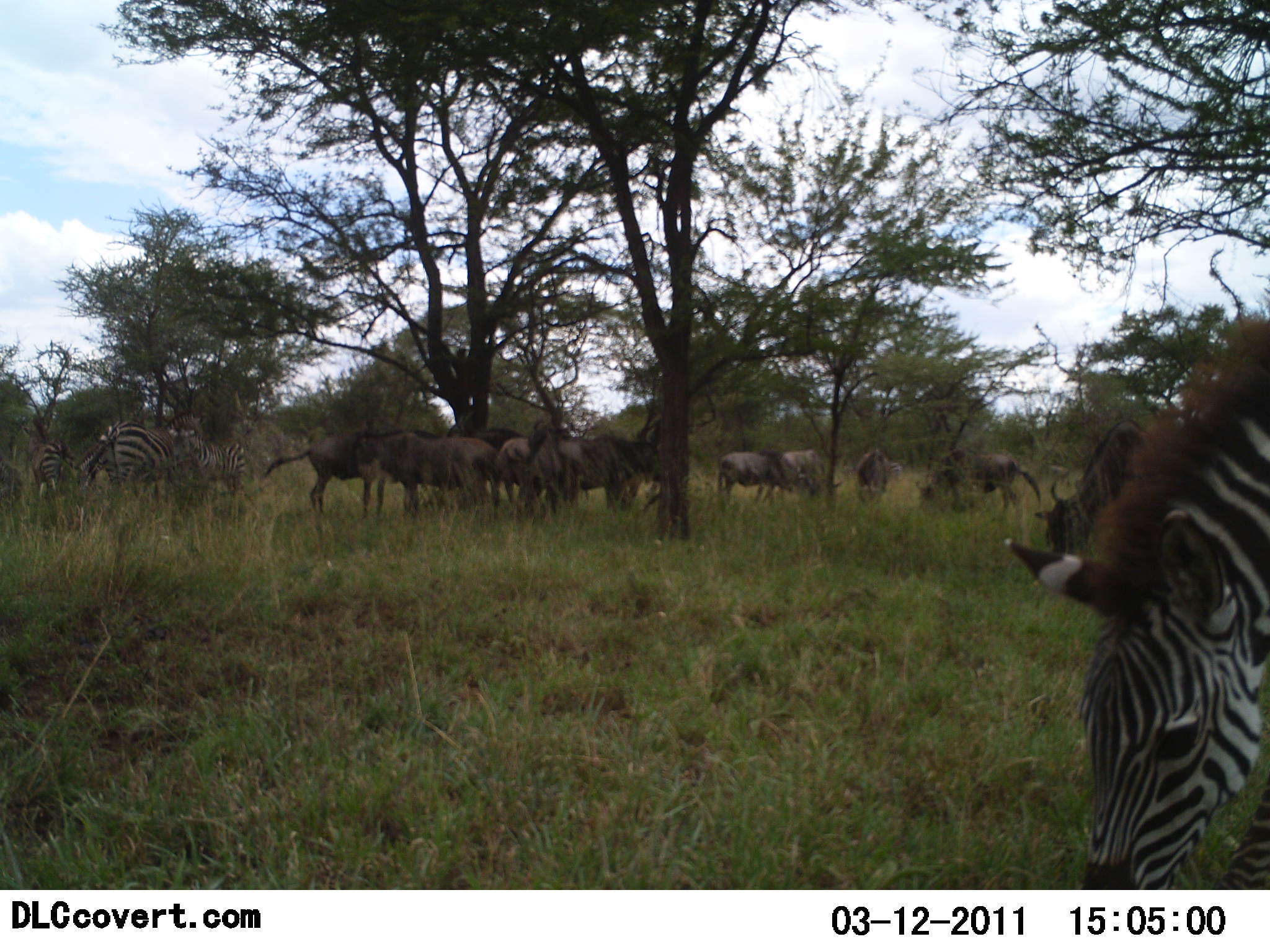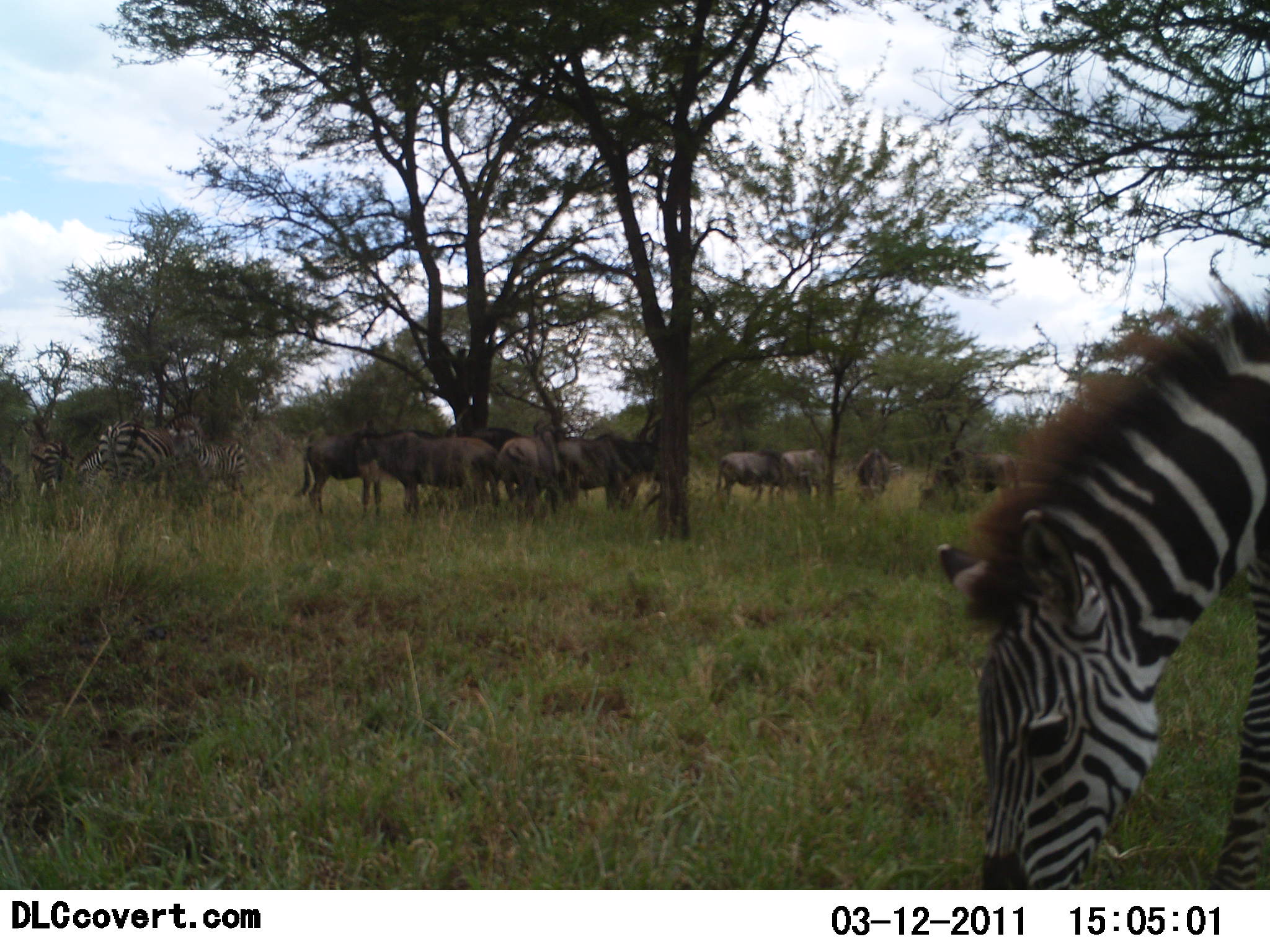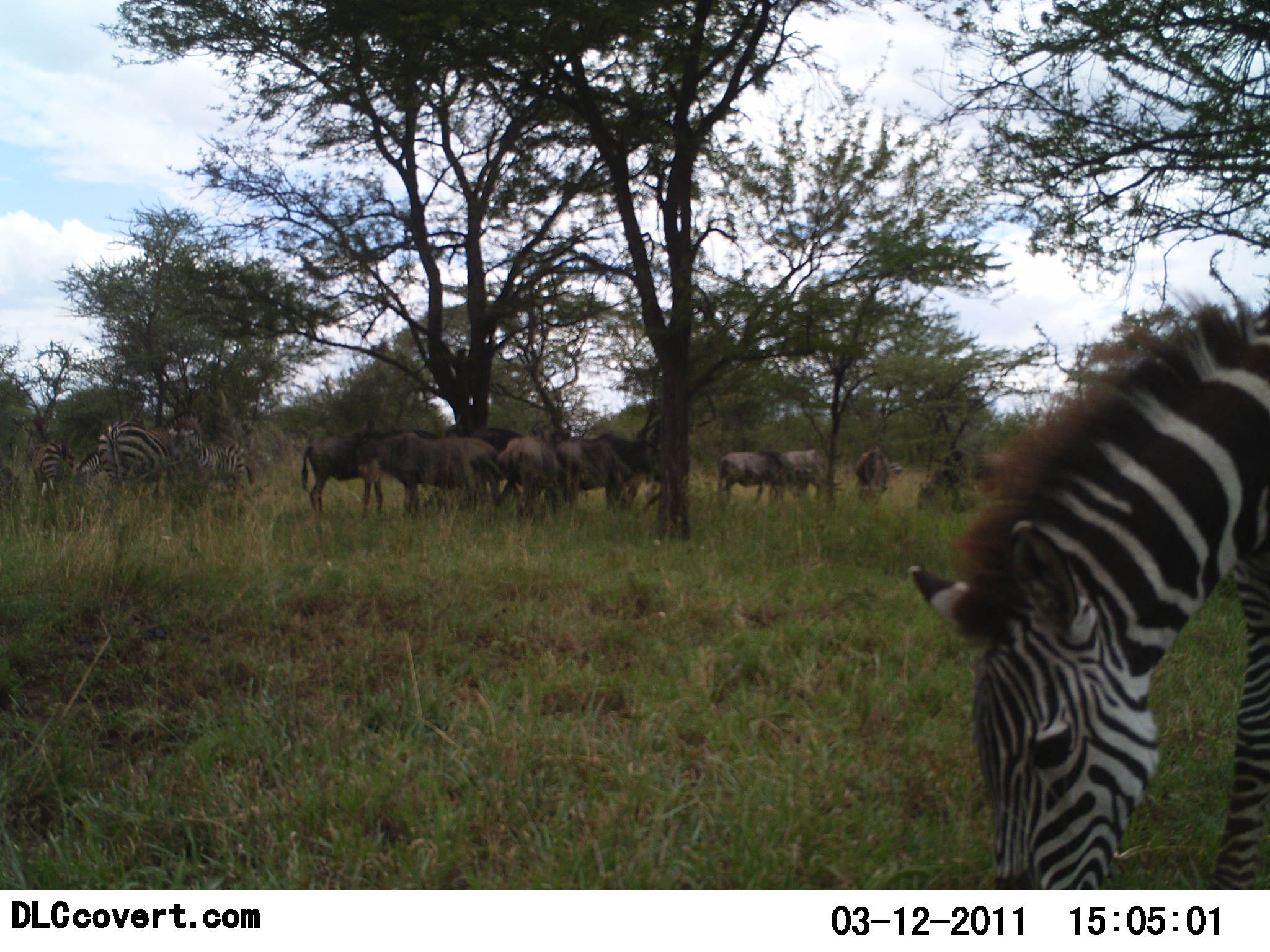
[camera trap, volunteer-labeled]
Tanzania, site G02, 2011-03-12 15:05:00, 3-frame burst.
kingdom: Animalia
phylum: Chordata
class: Mammalia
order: Artiodactyla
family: Bovidae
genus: Connochaetes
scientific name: Connochaetes taurinus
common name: blue wildebeest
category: wildebeest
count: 10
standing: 70%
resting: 30%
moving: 20%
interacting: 10%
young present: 0%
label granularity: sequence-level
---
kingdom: Animalia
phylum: Chordata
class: Mammalia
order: Perissodactyla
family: Equidae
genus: Equus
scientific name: Equus quagga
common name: plains zebra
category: zebra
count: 4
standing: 18%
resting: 18%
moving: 9%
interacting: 0%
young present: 18%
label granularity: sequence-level